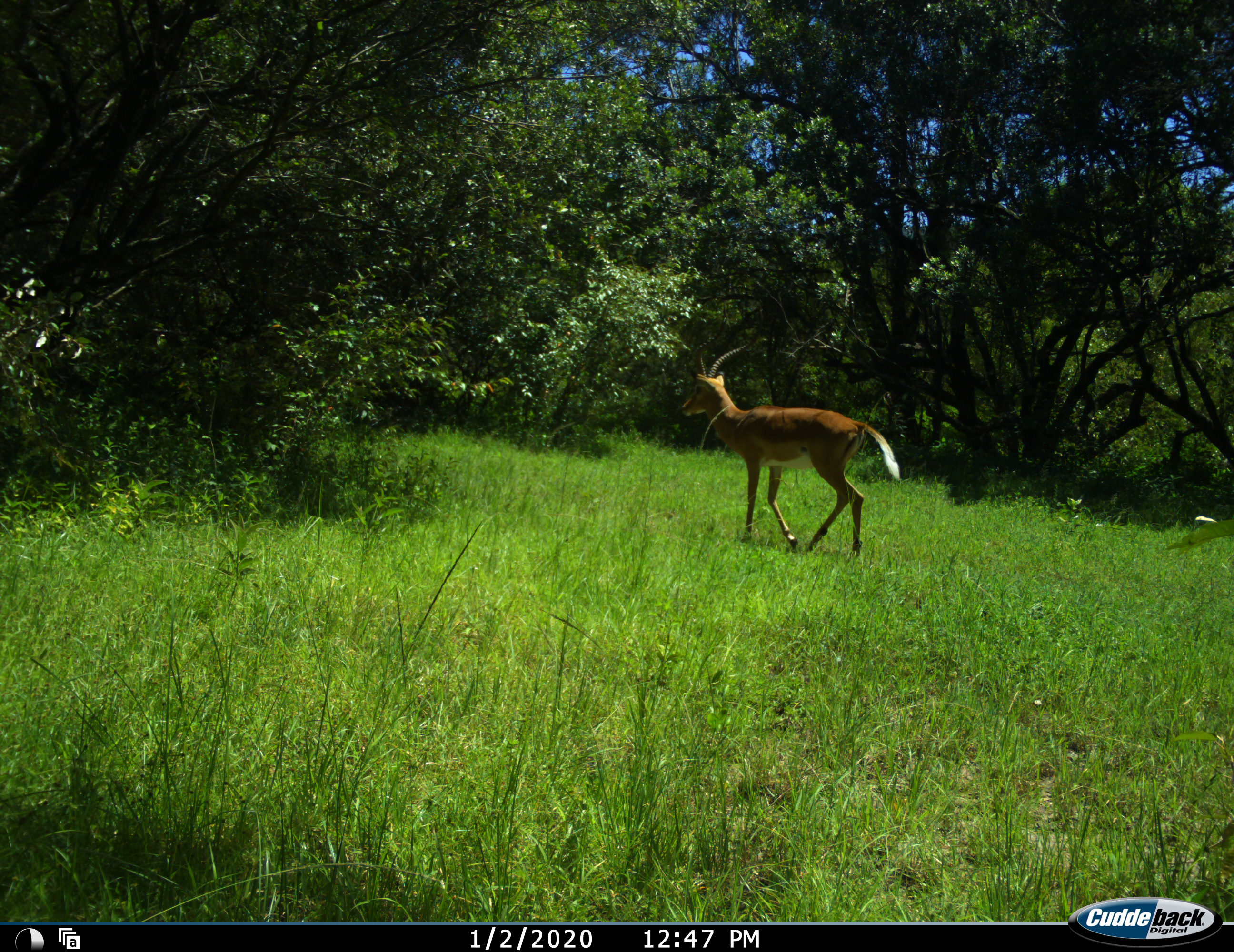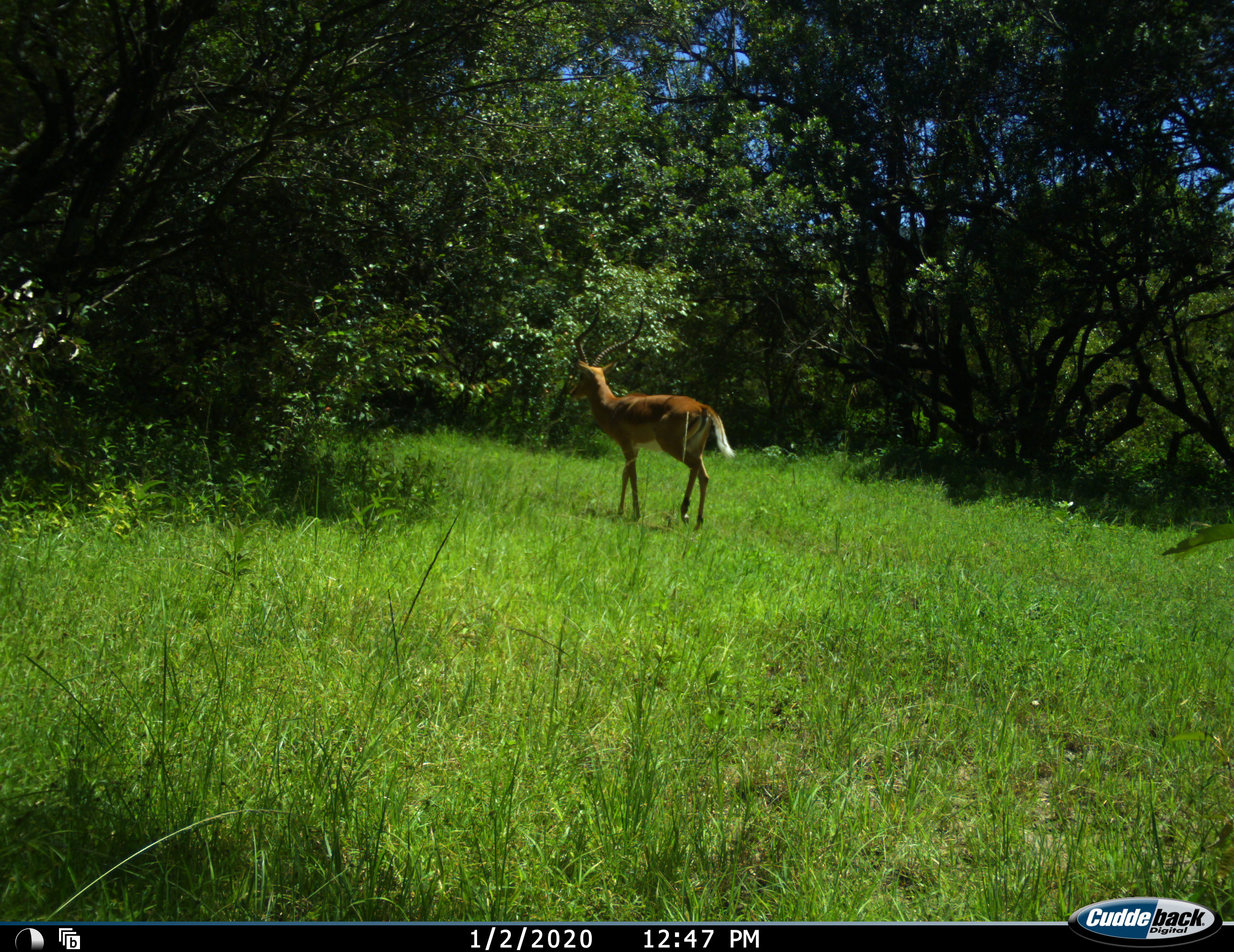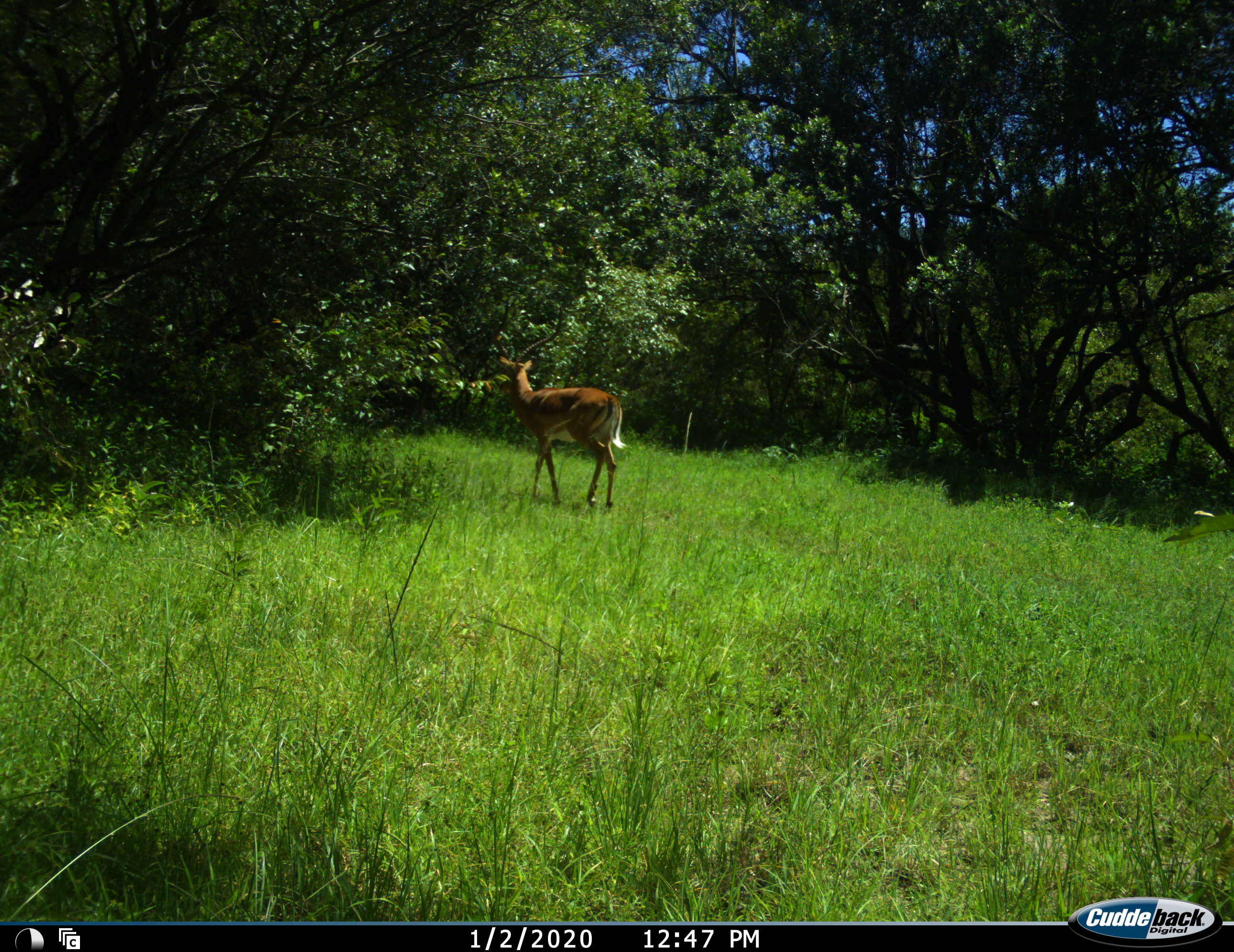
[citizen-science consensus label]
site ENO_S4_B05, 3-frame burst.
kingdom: Animalia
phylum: Chordata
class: Mammalia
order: Artiodactyla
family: Bovidae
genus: Aepyceros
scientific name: Aepyceros melampus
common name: impala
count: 1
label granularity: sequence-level